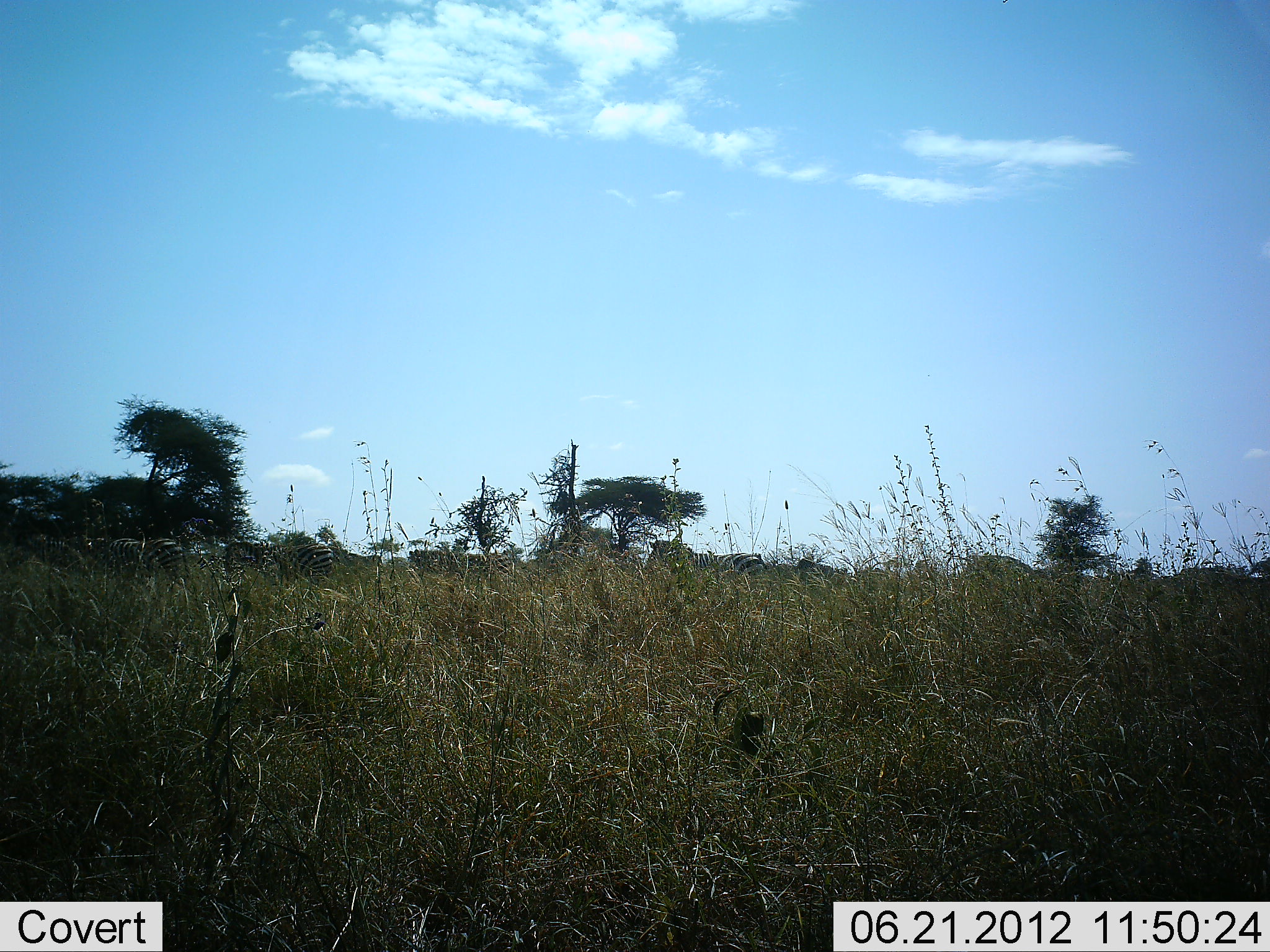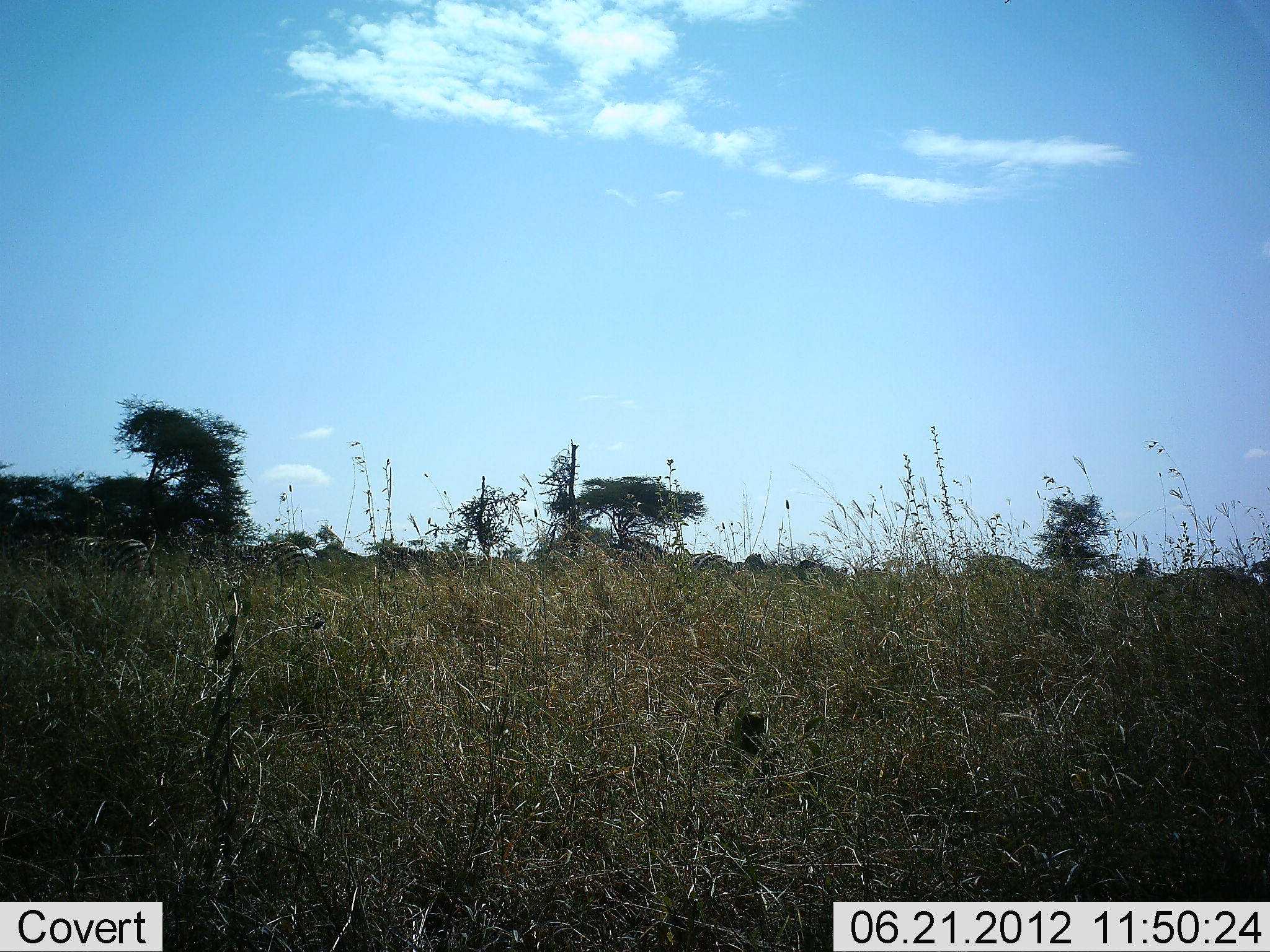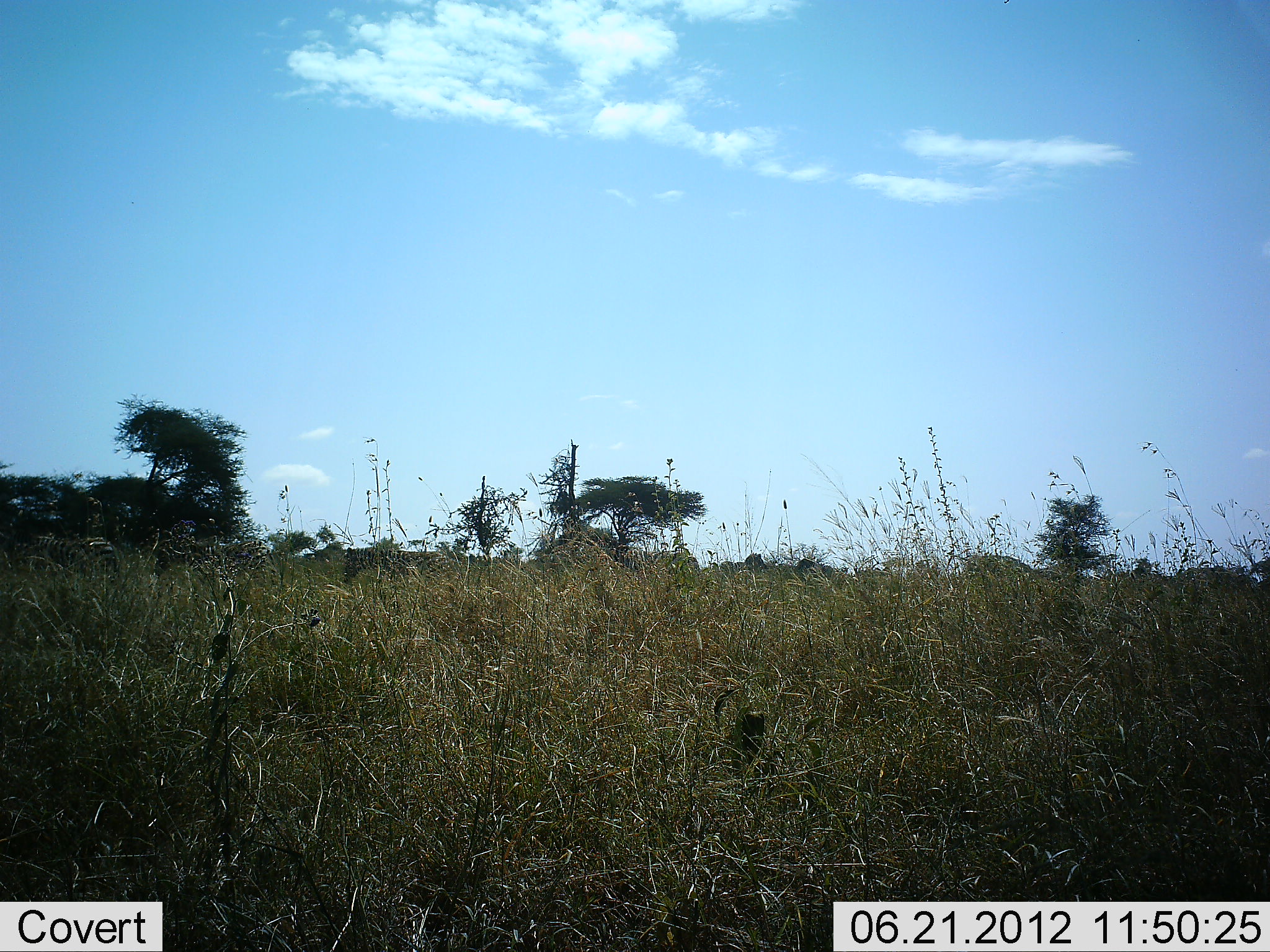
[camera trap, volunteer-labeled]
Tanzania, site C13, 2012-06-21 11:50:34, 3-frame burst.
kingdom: Animalia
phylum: Chordata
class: Mammalia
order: Perissodactyla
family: Equidae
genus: Equus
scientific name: Equus quagga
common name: plains zebra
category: zebra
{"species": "zebra (plains zebra) (Equus quagga)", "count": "5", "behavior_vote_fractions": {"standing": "0%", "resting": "0%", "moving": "100%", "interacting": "0%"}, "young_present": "0%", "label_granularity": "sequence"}